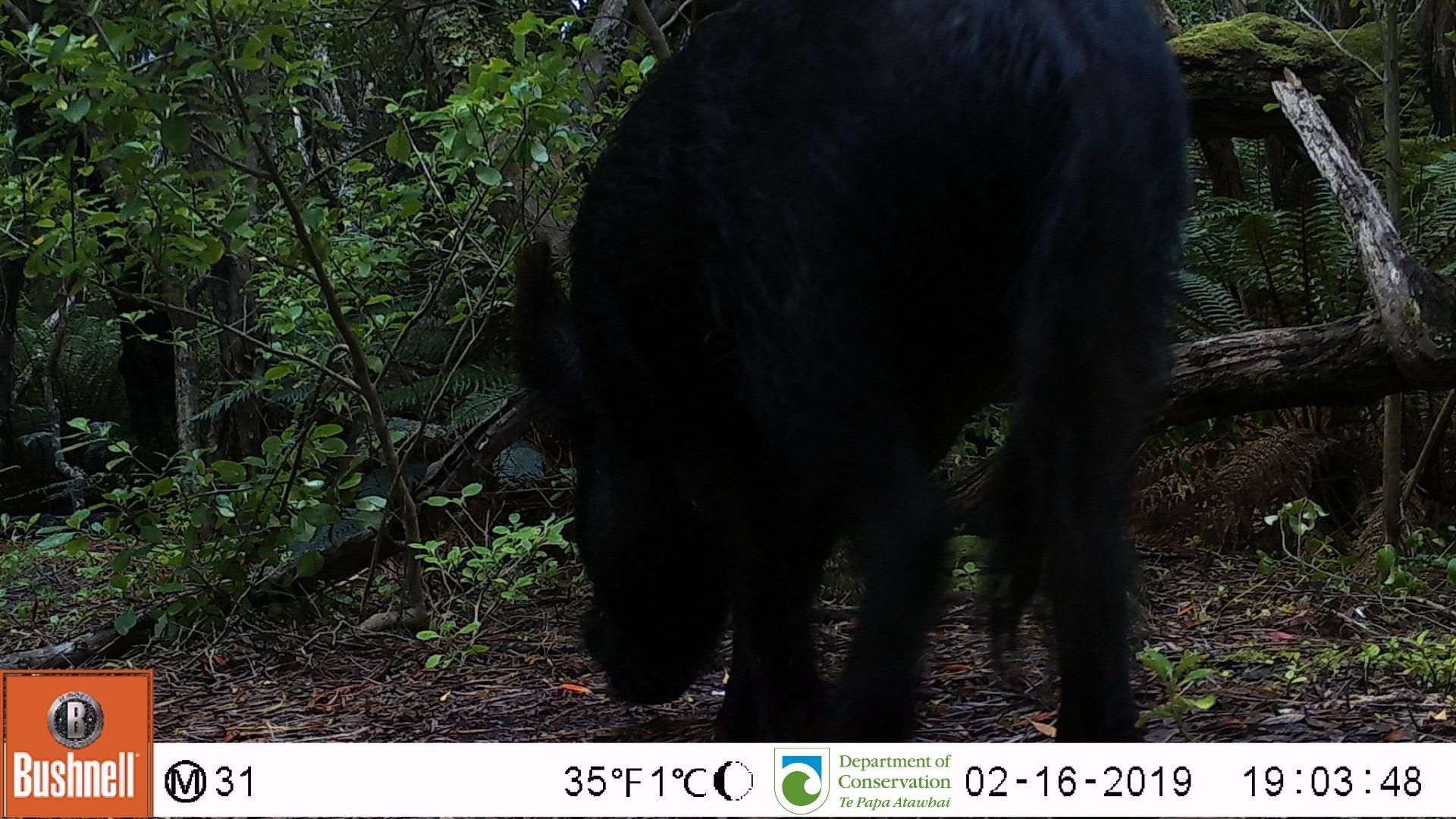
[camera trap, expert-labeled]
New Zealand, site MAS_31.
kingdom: Animalia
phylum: Chordata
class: Mammalia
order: Artiodactyla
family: Suidae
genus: Sus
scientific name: Sus scrofa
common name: pig